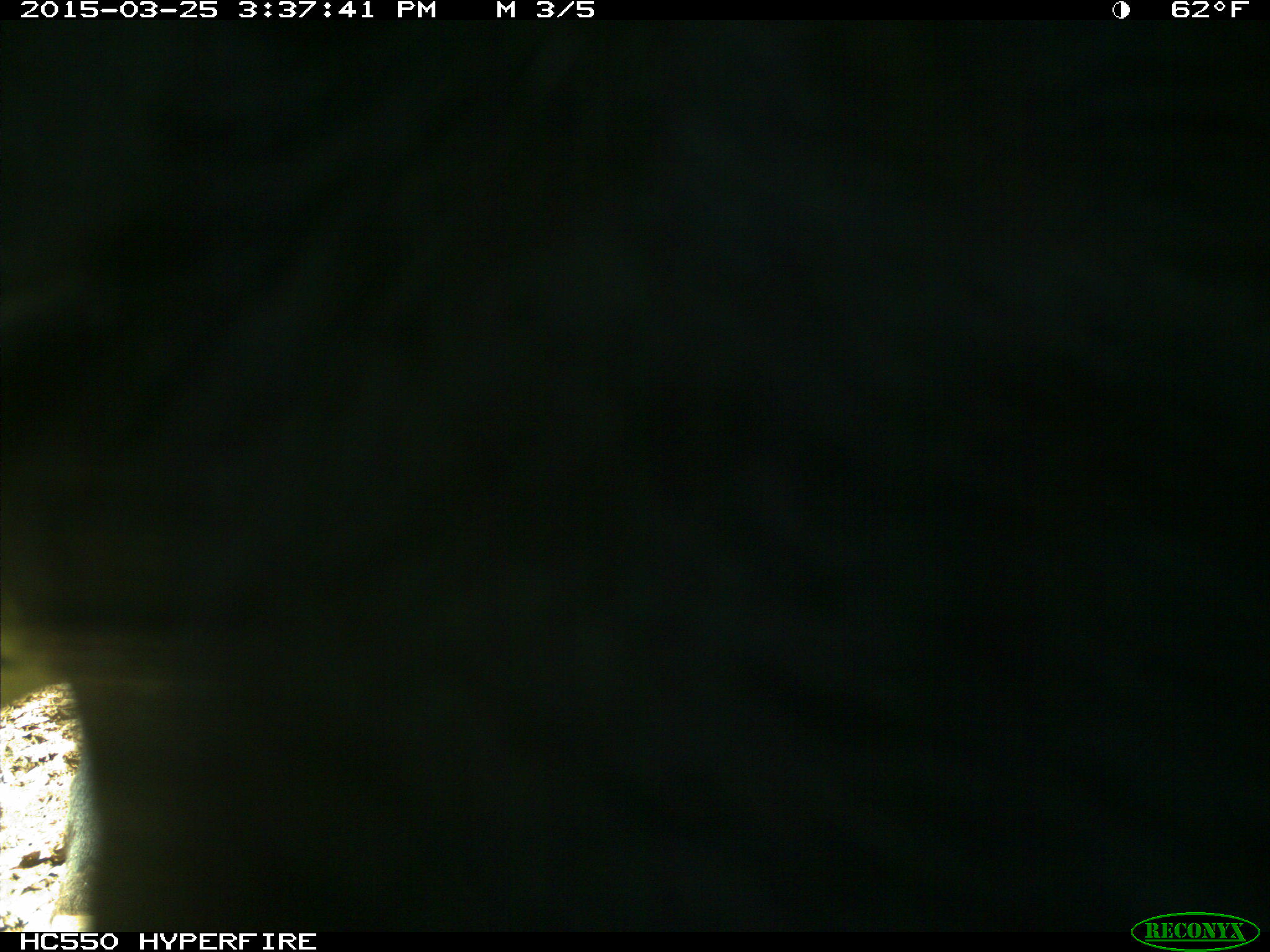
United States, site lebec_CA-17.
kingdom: Animalia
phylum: Chordata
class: Mammalia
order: Artiodactyla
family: Bovidae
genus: Bos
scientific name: Bos taurus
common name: domestic cow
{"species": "Bos taurus (domestic cow)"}